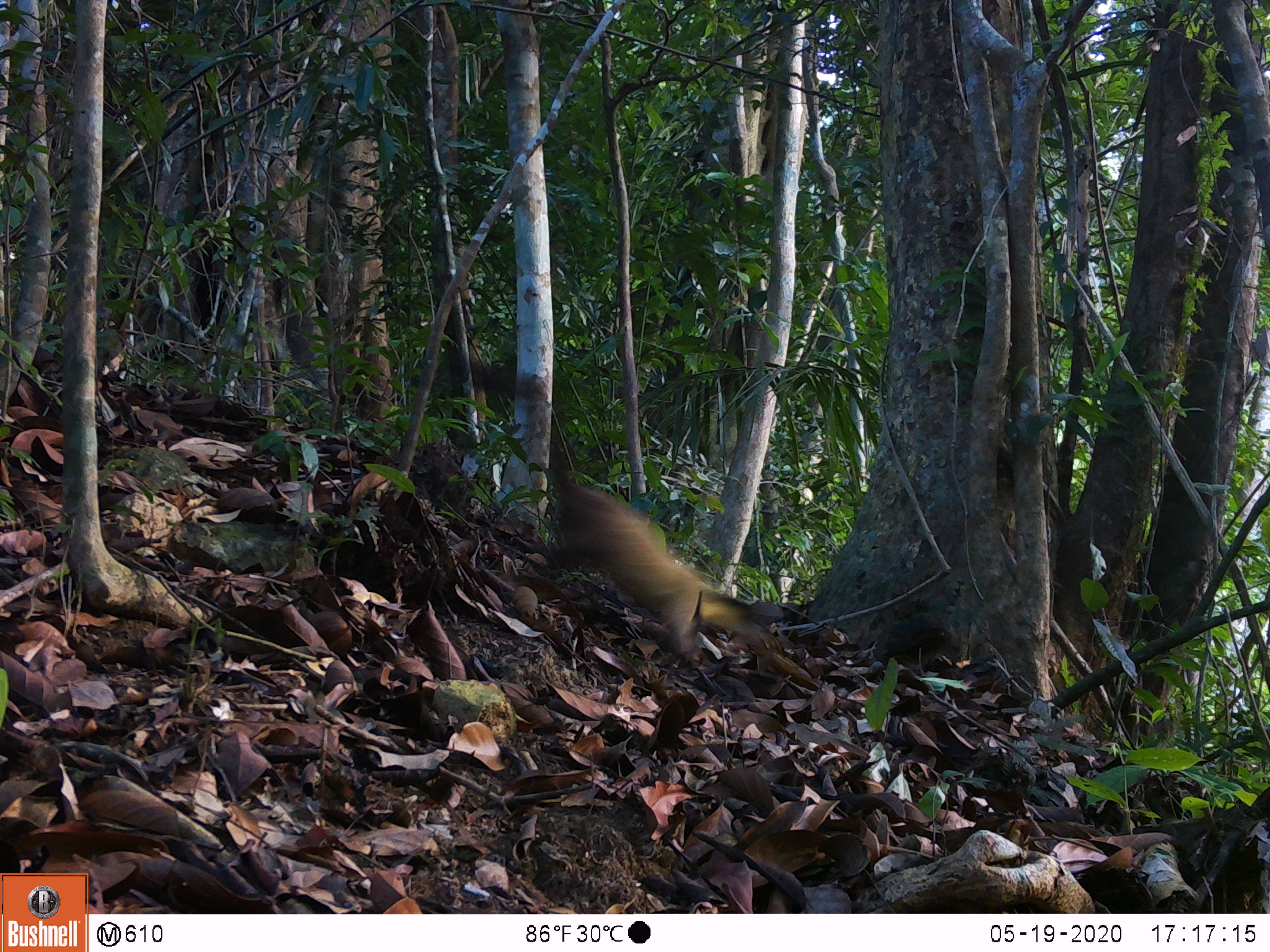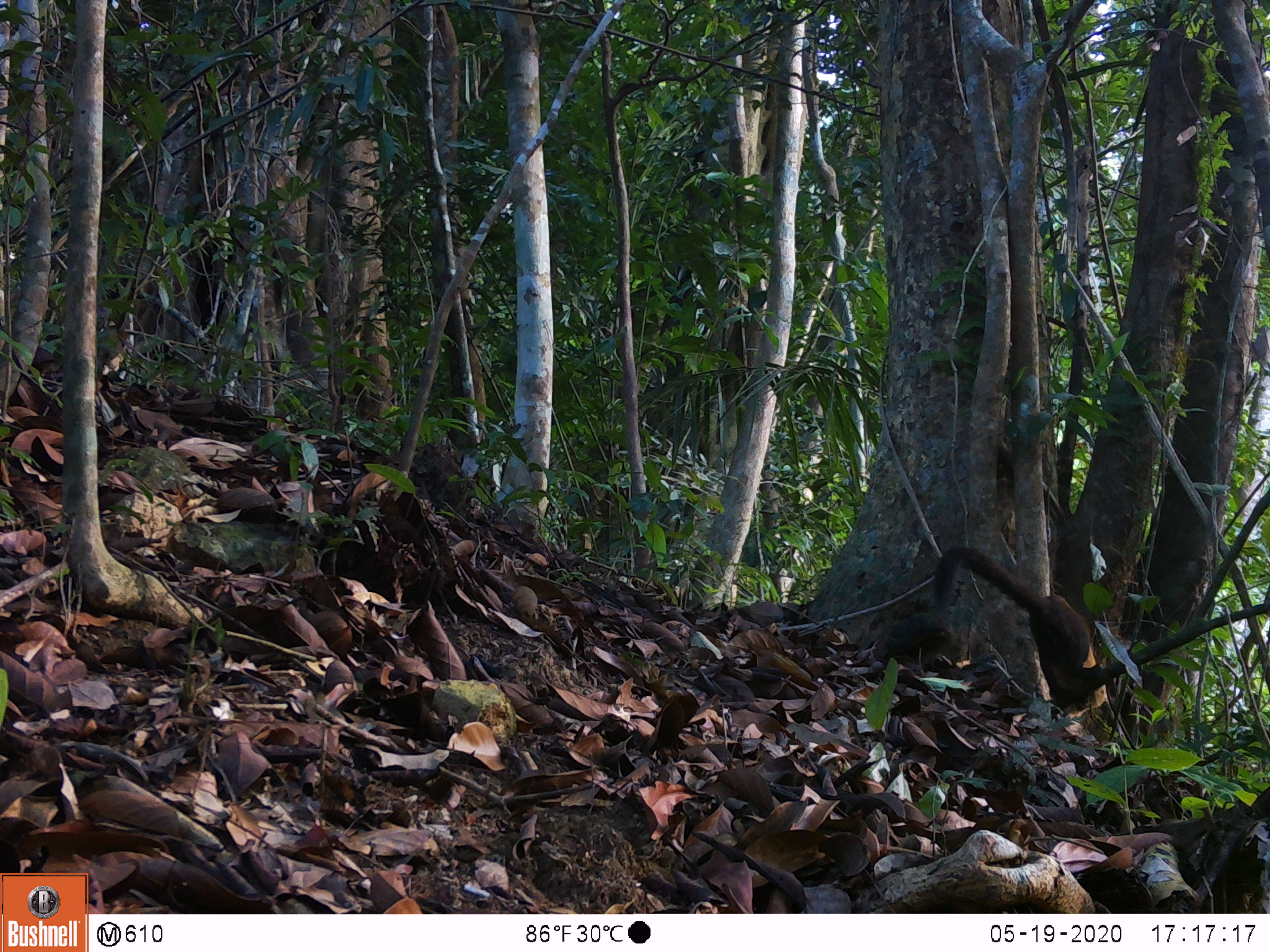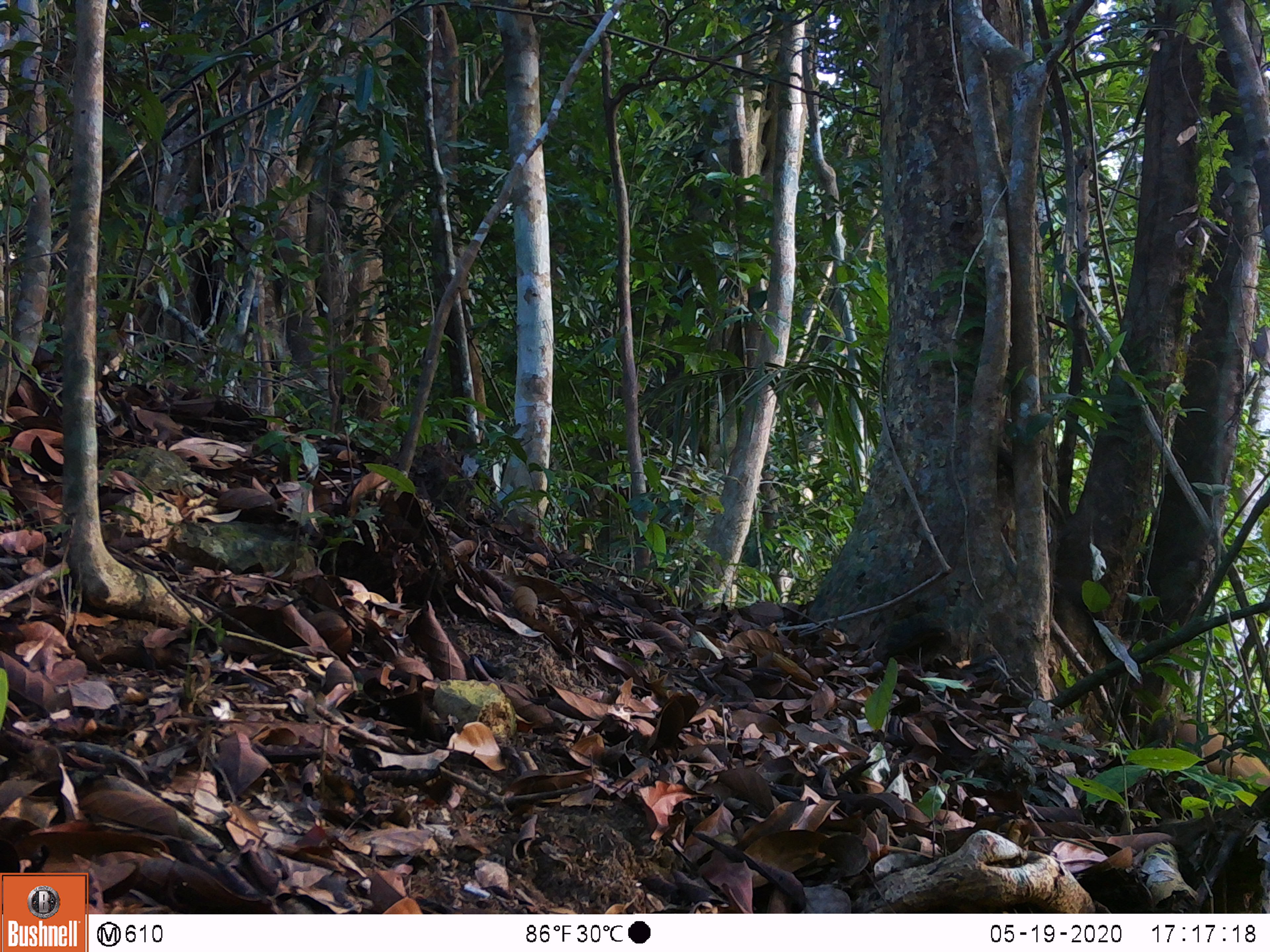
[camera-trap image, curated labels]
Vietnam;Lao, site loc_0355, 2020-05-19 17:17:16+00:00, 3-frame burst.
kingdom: Animalia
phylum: Chordata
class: Mammalia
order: Carnivora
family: Mustelidae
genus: Martes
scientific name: Martes flavigula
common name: yellow-throated marten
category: yellow throated marten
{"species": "yellow throated marten (yellow-throated marten) (Martes flavigula)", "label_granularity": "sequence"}